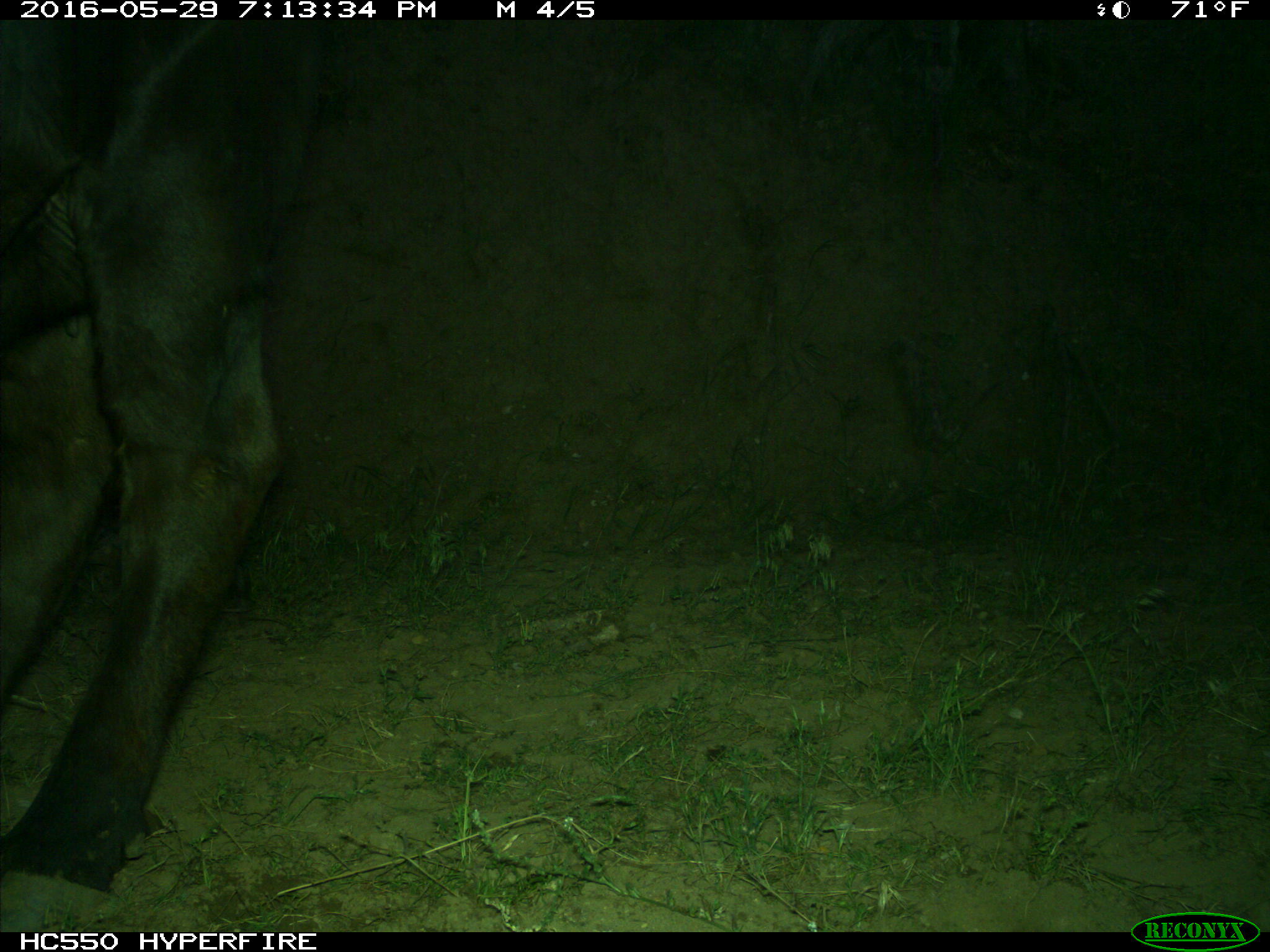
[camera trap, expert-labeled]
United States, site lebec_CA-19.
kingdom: Animalia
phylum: Chordata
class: Mammalia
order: Artiodactyla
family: Bovidae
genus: Bos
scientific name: Bos taurus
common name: domestic cow